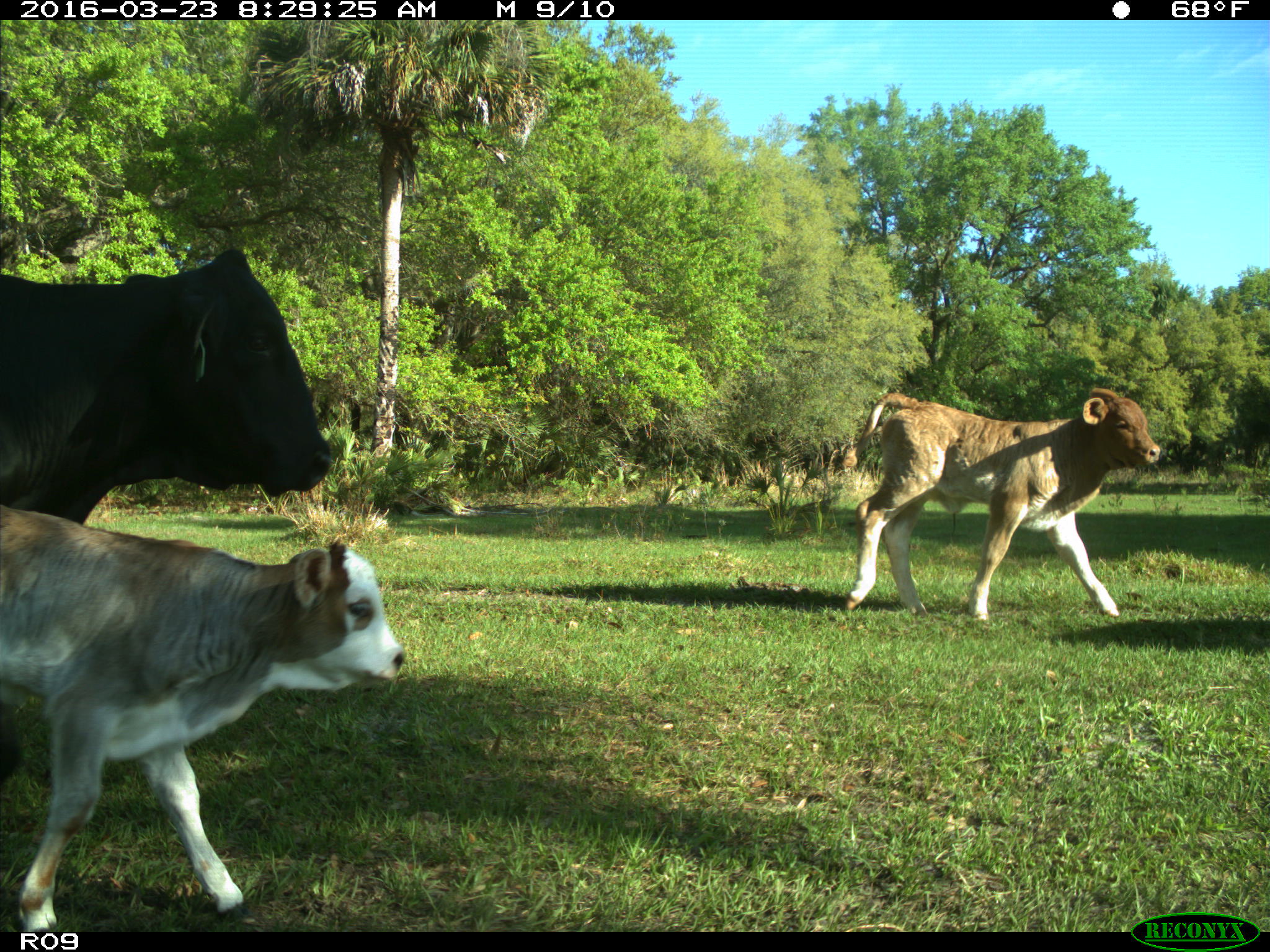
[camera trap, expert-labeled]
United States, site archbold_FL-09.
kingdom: Animalia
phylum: Chordata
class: Mammalia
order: Artiodactyla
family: Bovidae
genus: Bos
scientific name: Bos taurus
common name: domestic cow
Bos taurus (domestic cow).